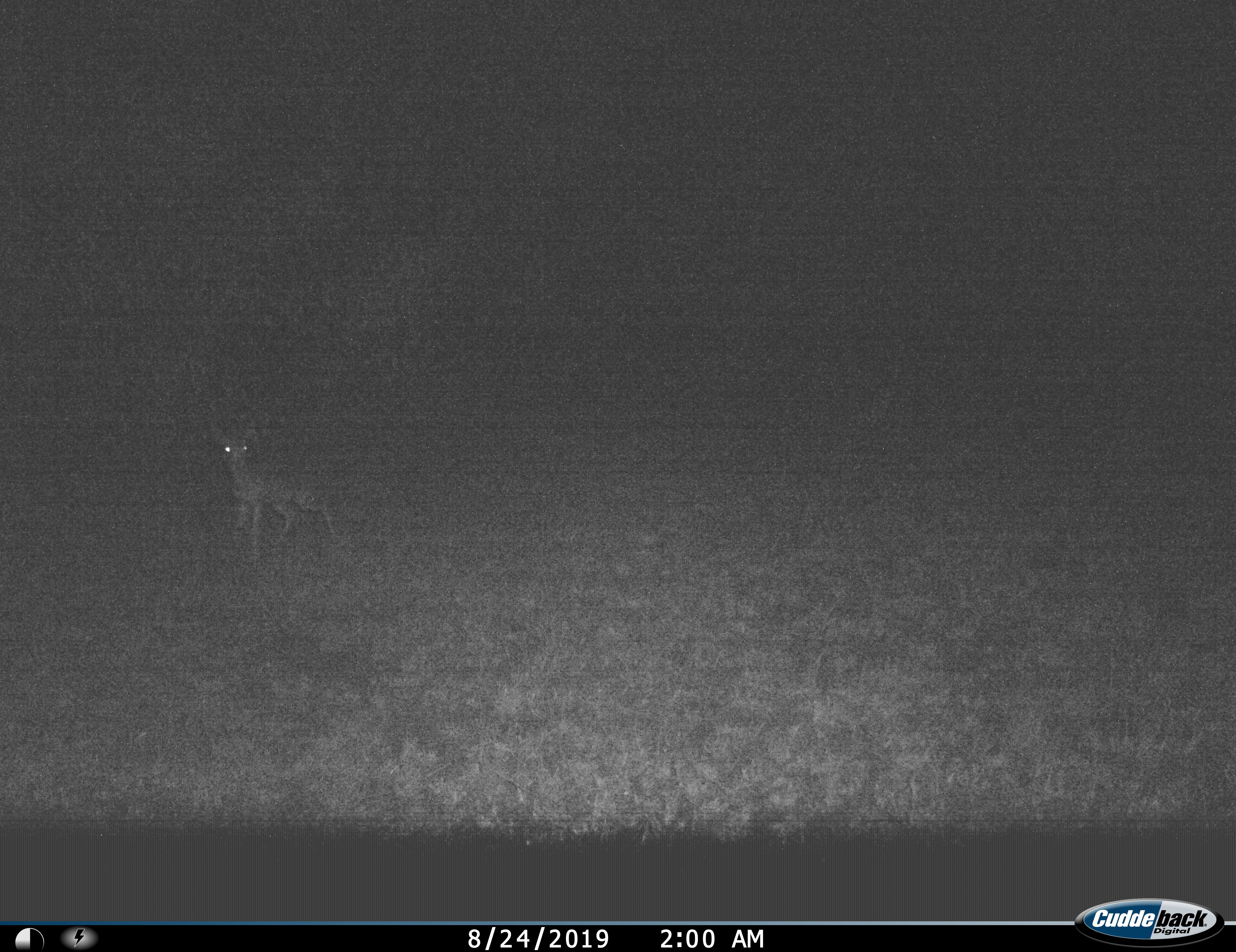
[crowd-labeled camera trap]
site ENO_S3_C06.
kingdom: Animalia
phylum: Chordata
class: Mammalia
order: Artiodactyla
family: Bovidae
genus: Madoqua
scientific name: Madoqua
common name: dik-dik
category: dikdik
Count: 1.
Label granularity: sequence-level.